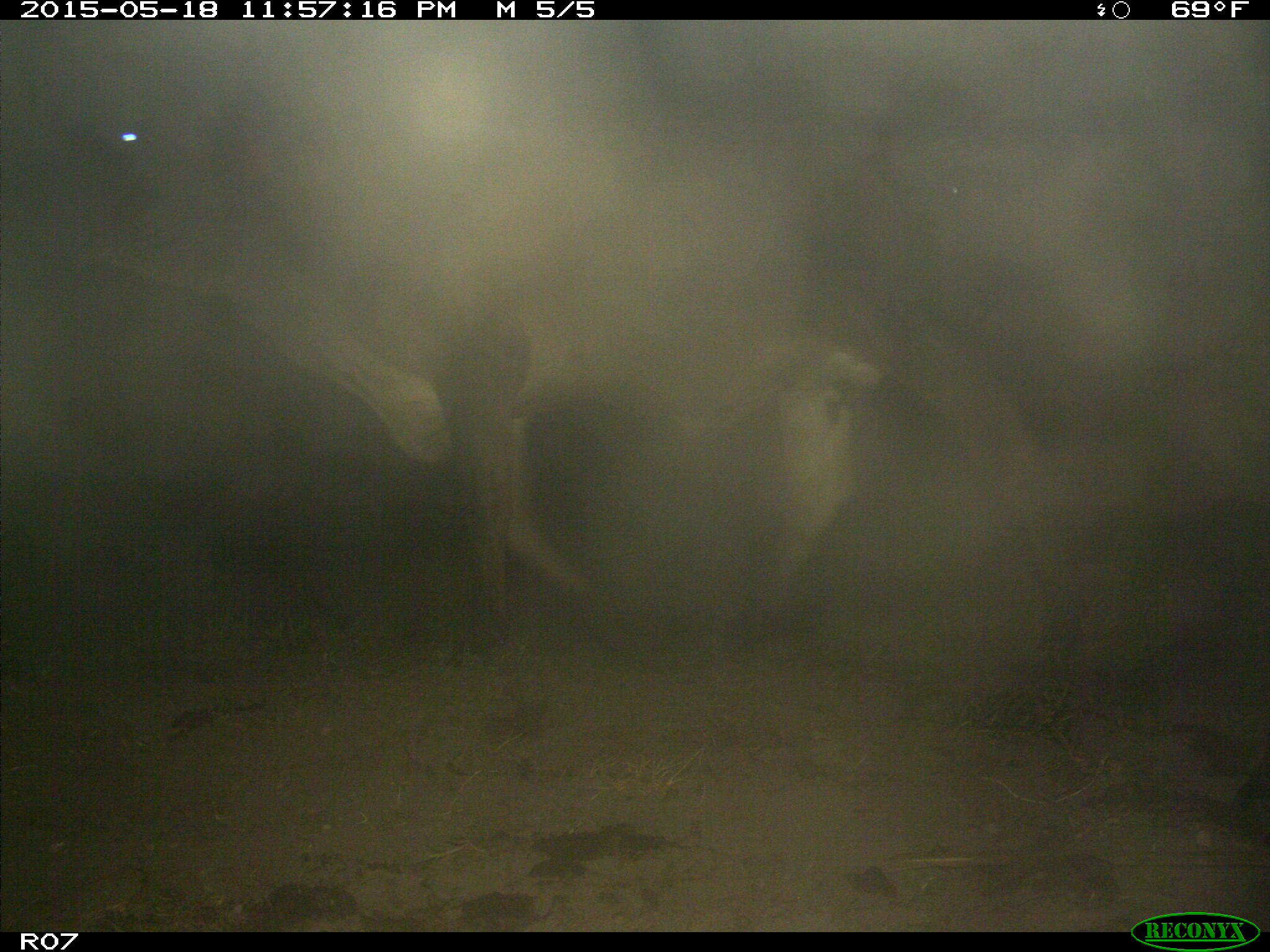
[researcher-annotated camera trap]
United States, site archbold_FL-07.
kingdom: Animalia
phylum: Chordata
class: Mammalia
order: Artiodactyla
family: Bovidae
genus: Bos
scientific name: Bos taurus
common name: domestic cow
Bos taurus (domestic cow).